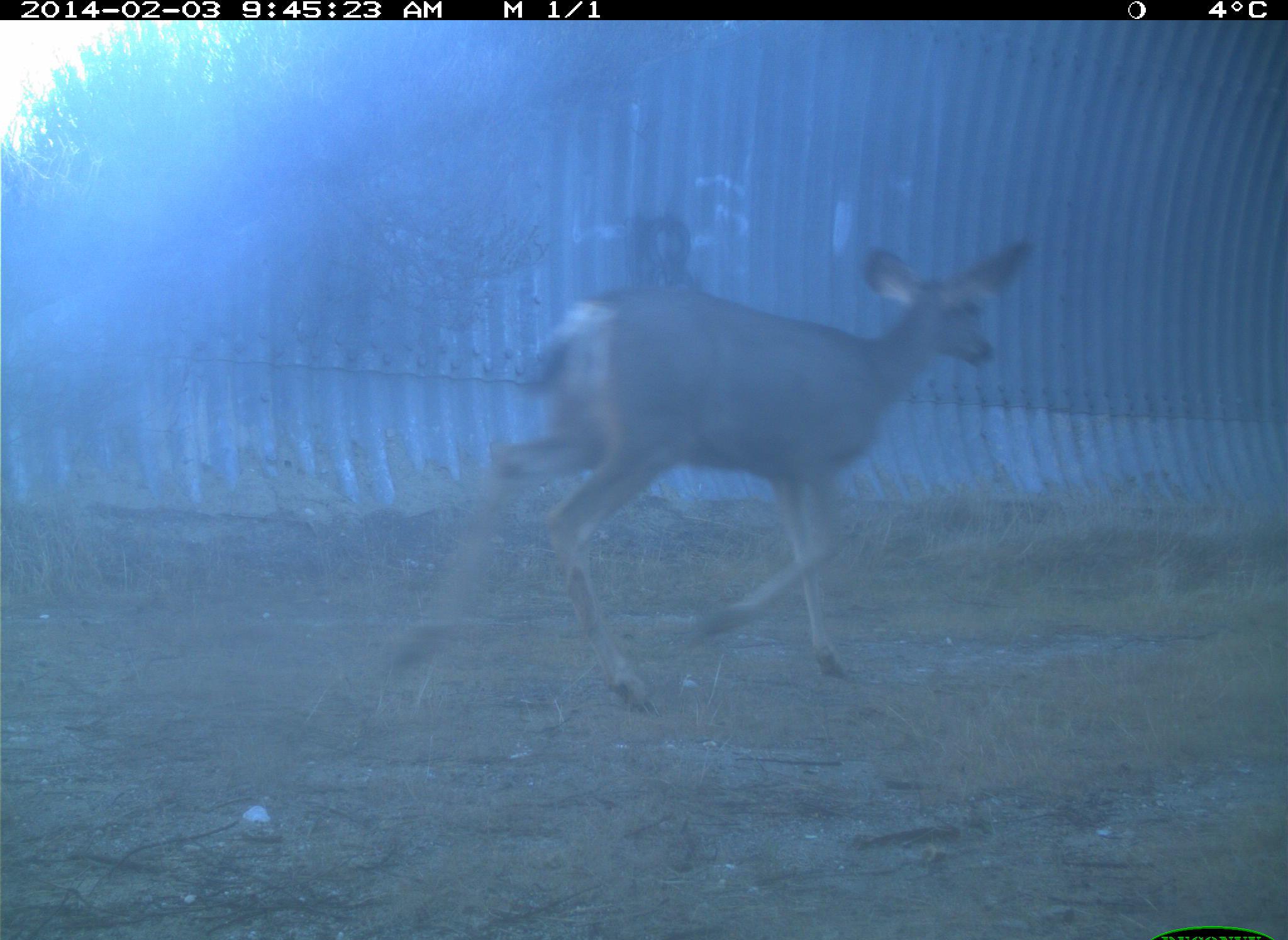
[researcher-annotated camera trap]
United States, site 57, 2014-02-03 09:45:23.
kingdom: Animalia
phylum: Chordata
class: Mammalia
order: Artiodactyla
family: Cervidae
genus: Odocoileus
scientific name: Odocoileus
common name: deer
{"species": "deer (Odocoileus)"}